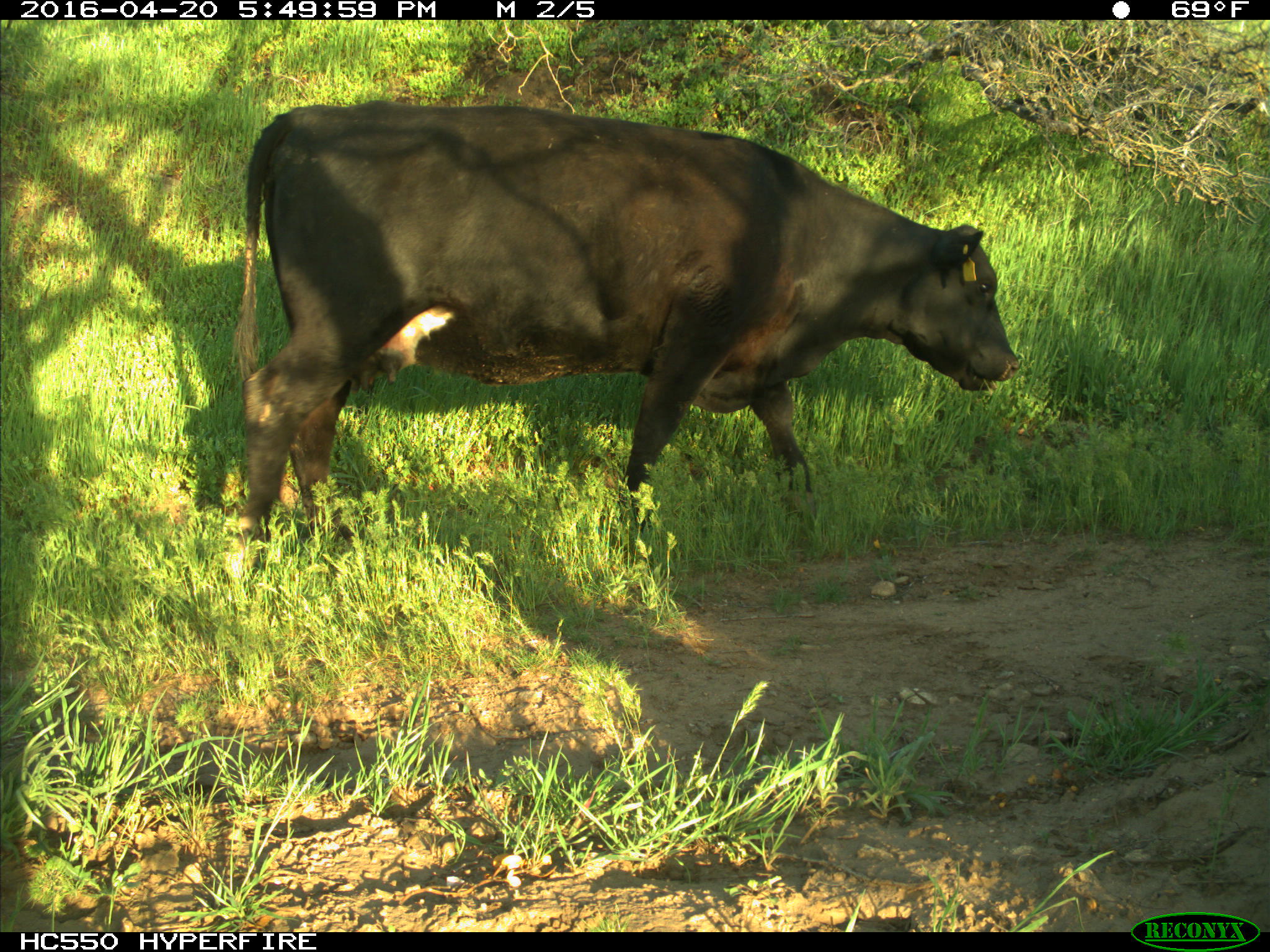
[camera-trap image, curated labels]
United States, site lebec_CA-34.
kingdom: Animalia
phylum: Chordata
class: Mammalia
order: Artiodactyla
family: Bovidae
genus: Bos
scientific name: Bos taurus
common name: domestic cow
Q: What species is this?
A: Bos taurus (domestic cow).